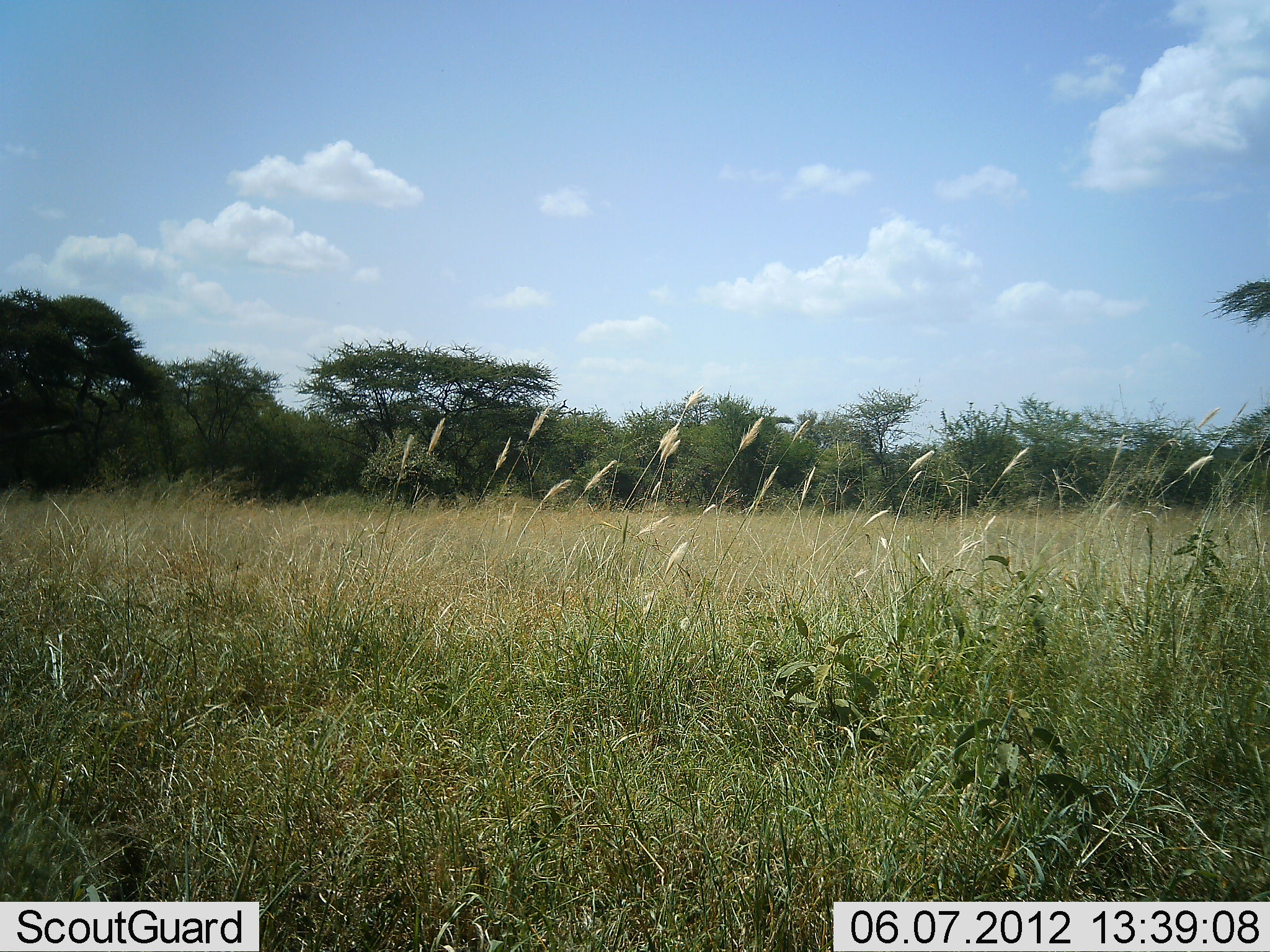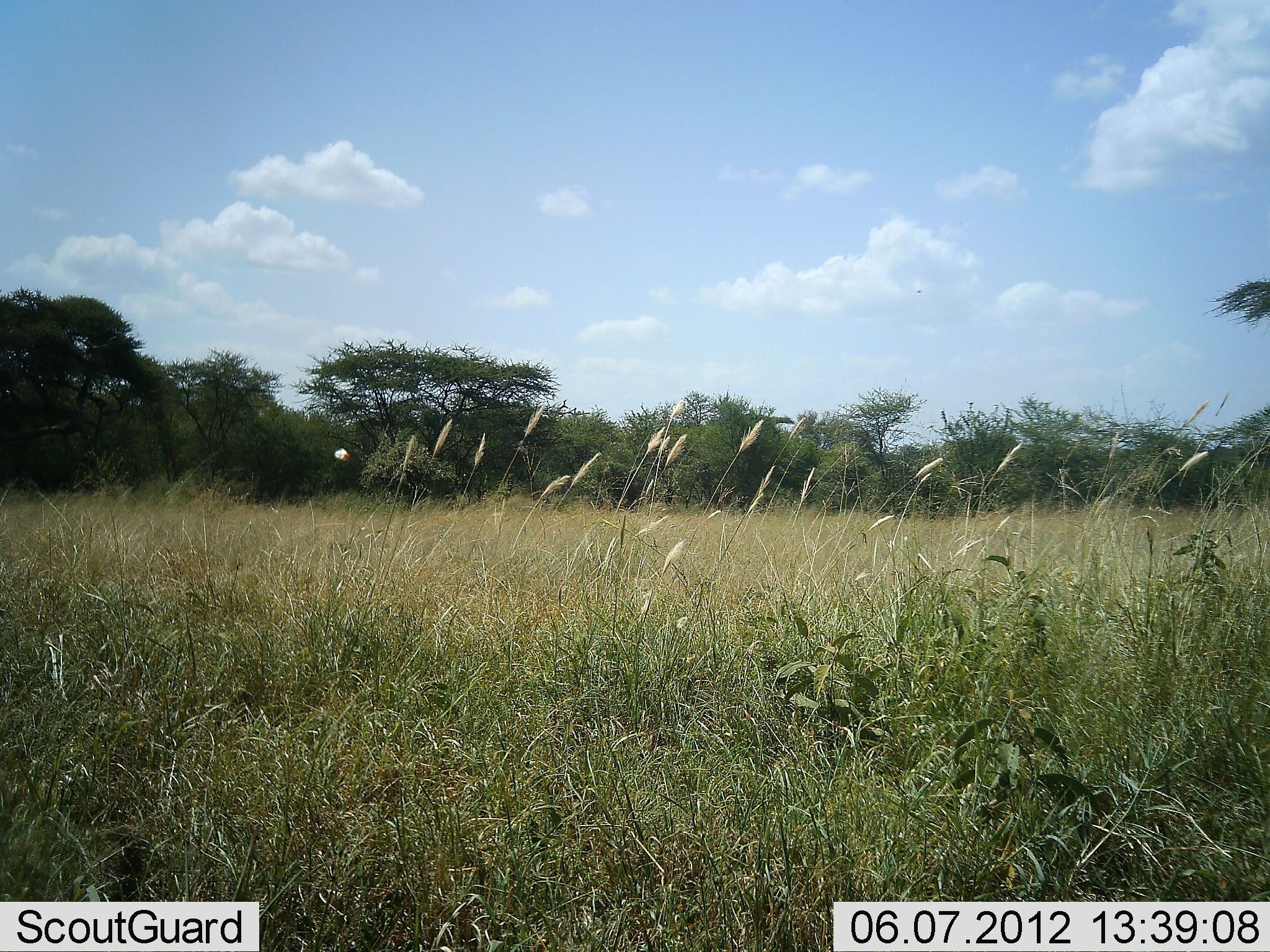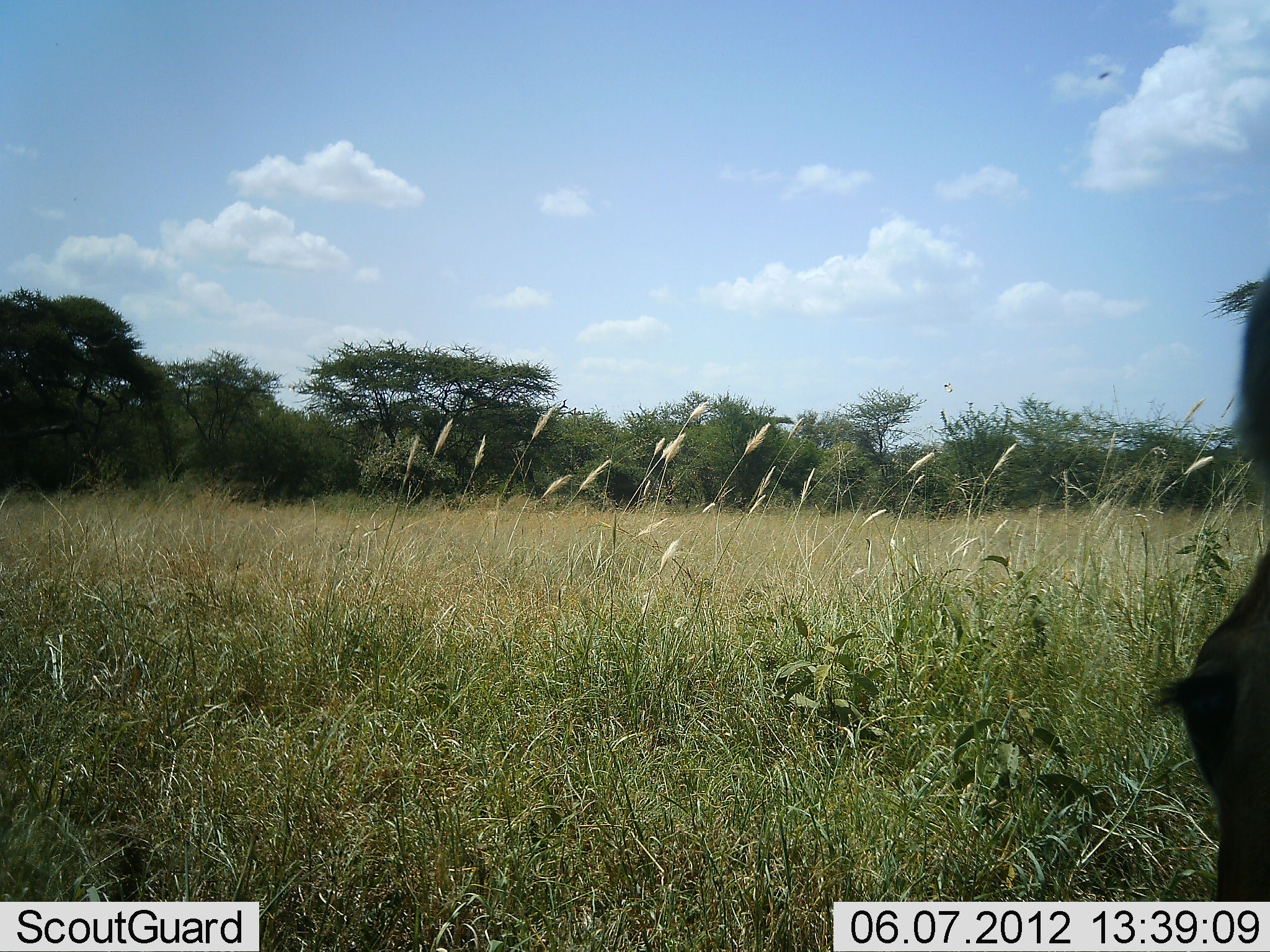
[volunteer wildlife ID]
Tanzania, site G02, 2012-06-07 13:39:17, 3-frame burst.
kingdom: Animalia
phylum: Chordata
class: Mammalia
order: Artiodactyla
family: Bovidae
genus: Connochaetes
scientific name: Connochaetes taurinus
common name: blue wildebeest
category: wildebeest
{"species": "wildebeest (blue wildebeest) (Connochaetes taurinus)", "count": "1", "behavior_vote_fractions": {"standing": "57%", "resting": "0%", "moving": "29%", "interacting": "0%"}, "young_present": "0%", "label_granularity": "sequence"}